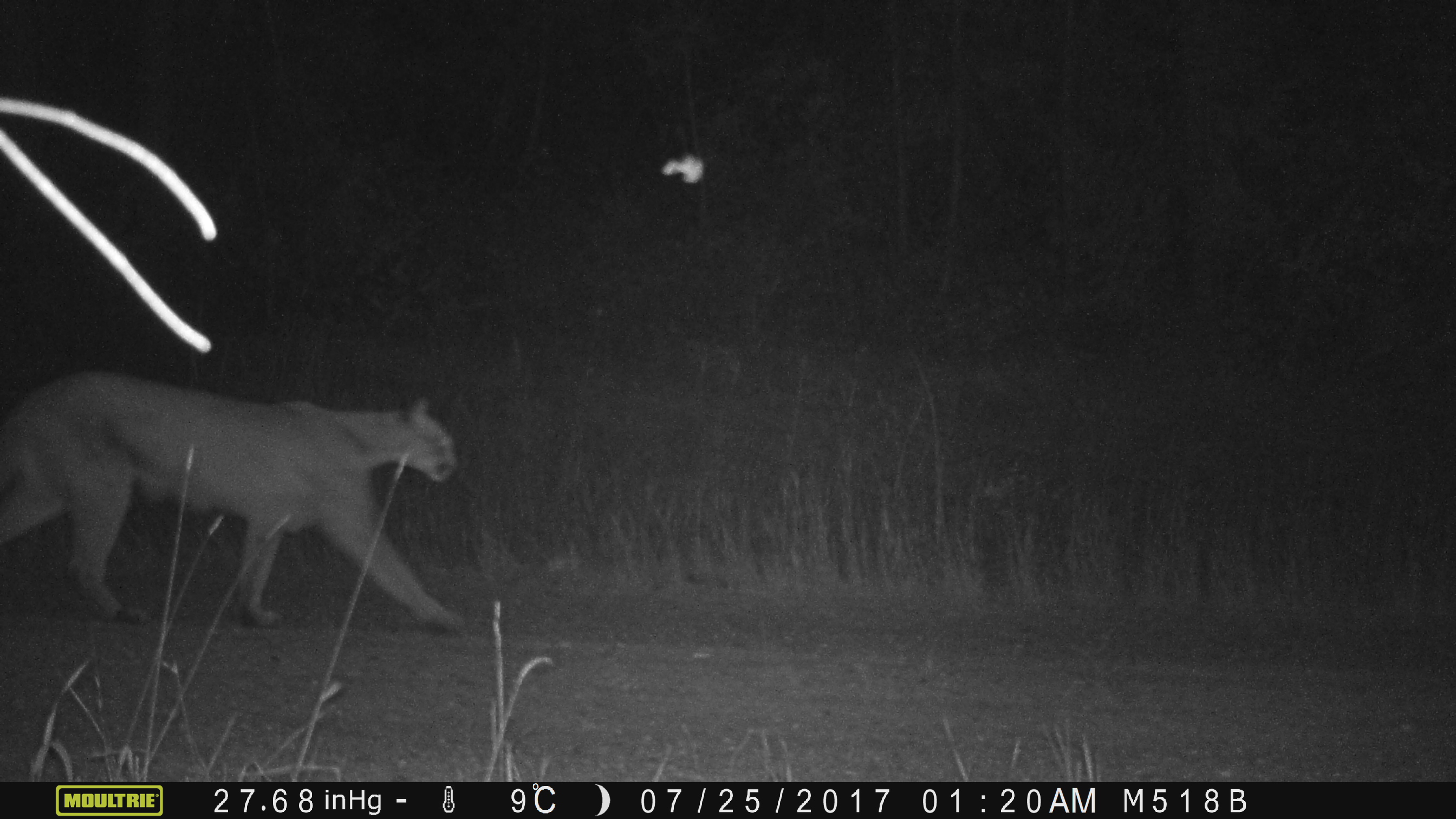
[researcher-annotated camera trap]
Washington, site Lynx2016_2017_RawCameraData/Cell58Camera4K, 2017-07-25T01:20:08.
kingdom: Animalia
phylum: Chordata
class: Mammalia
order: Carnivora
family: Felidae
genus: Puma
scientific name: Puma concolor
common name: mountain lion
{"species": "Puma concolor (mountain lion)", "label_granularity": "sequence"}